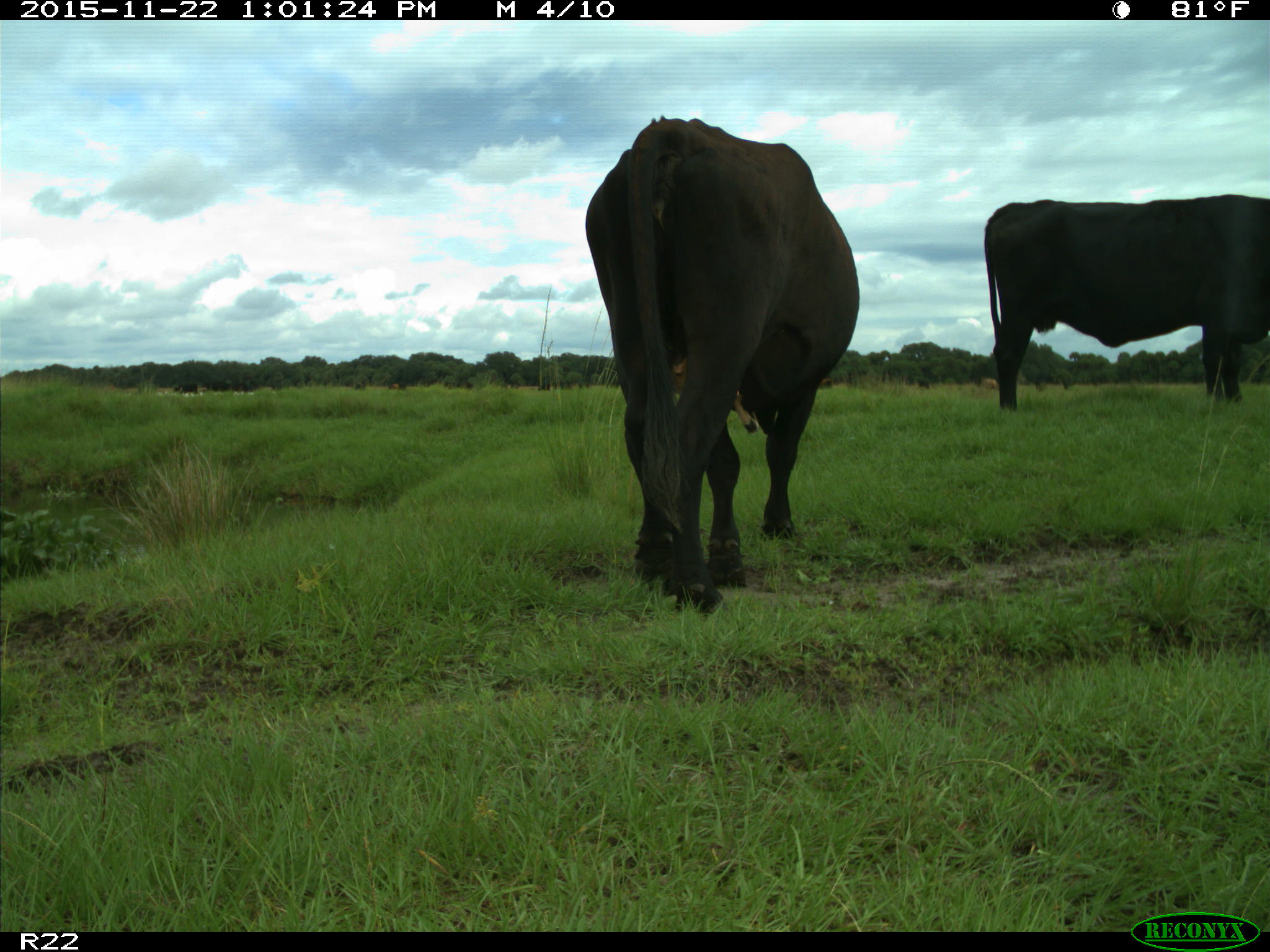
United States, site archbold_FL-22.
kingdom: Animalia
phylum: Chordata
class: Mammalia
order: Artiodactyla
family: Bovidae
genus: Bos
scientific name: Bos taurus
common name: domestic cow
Bos taurus (domestic cow).